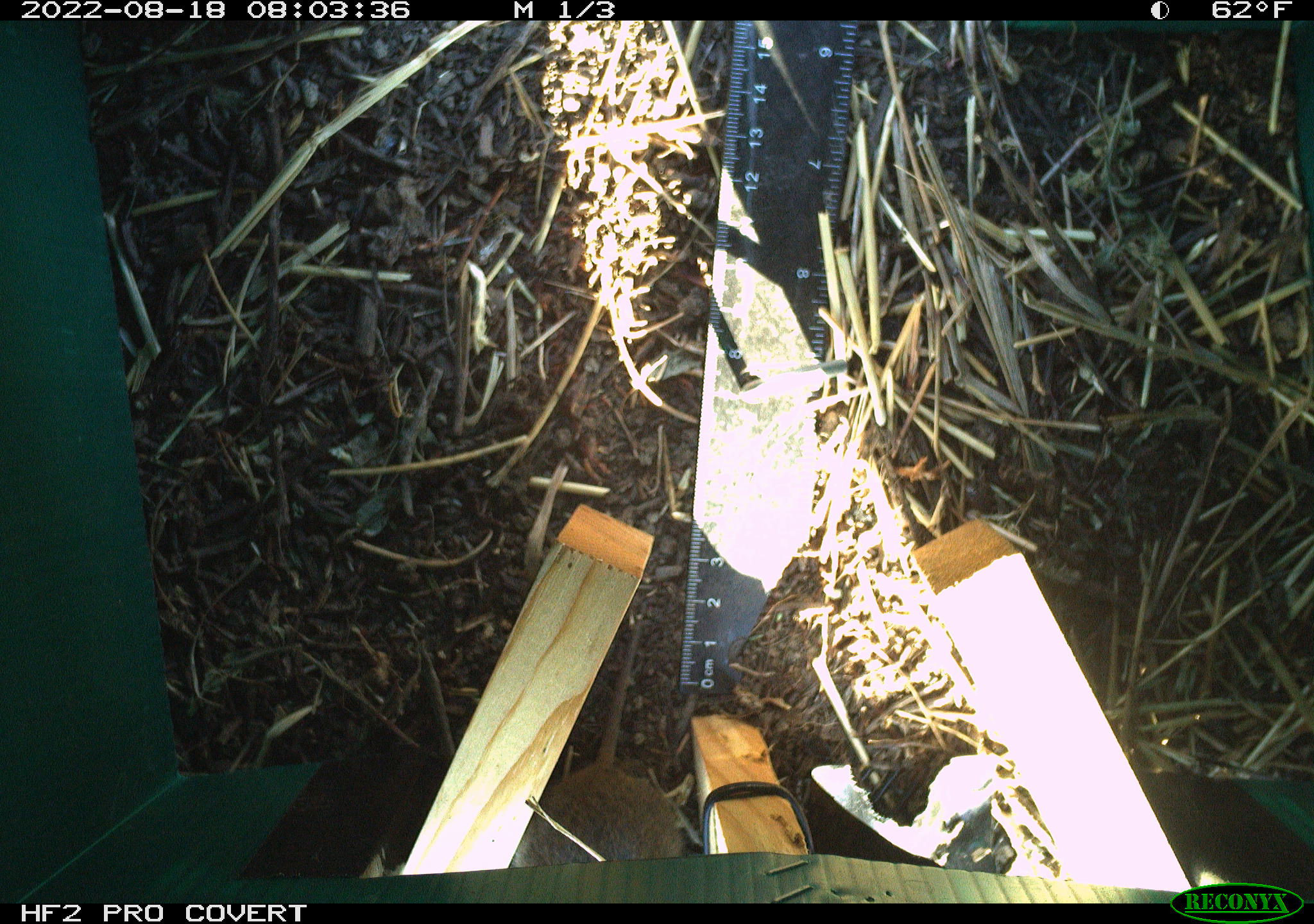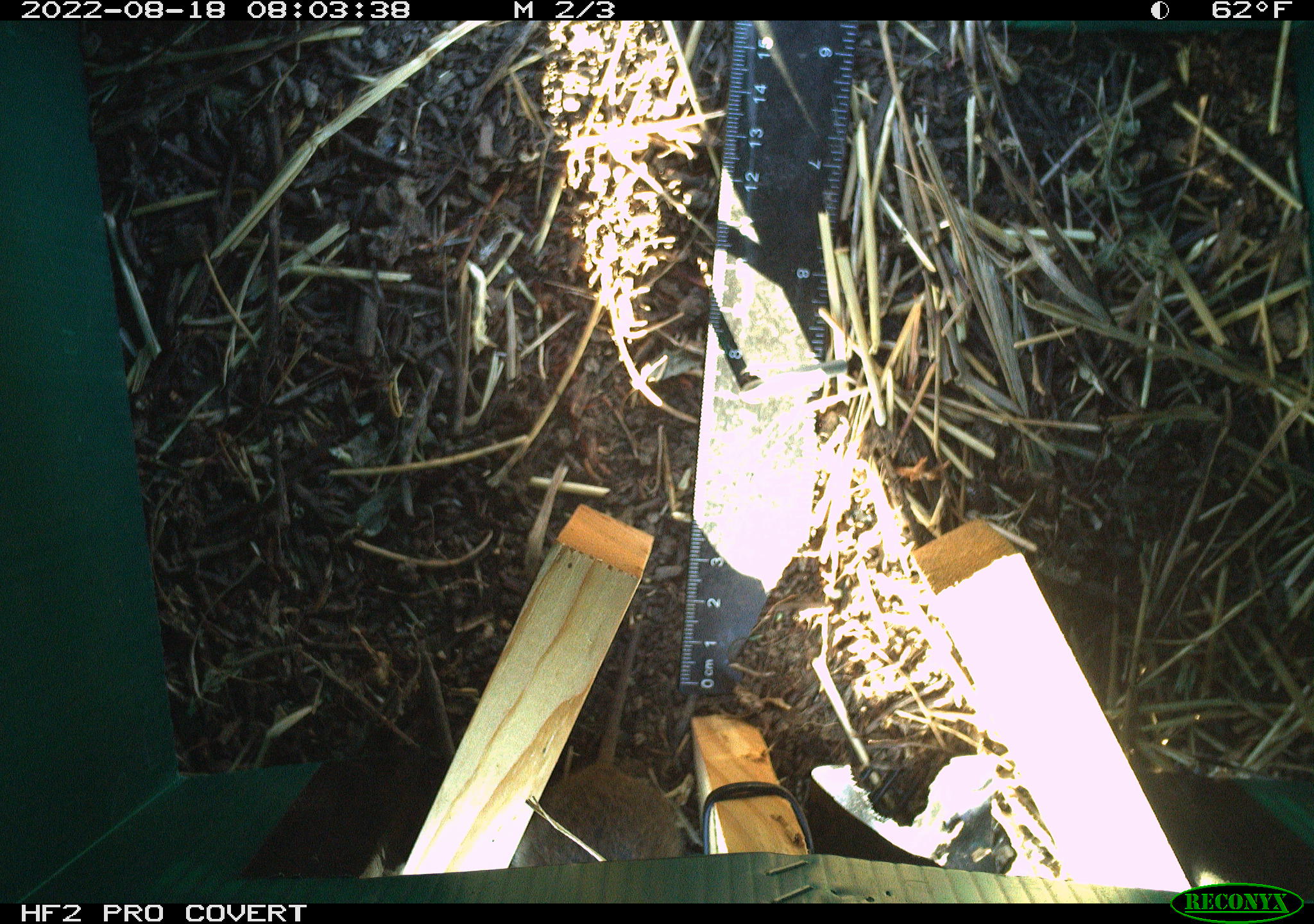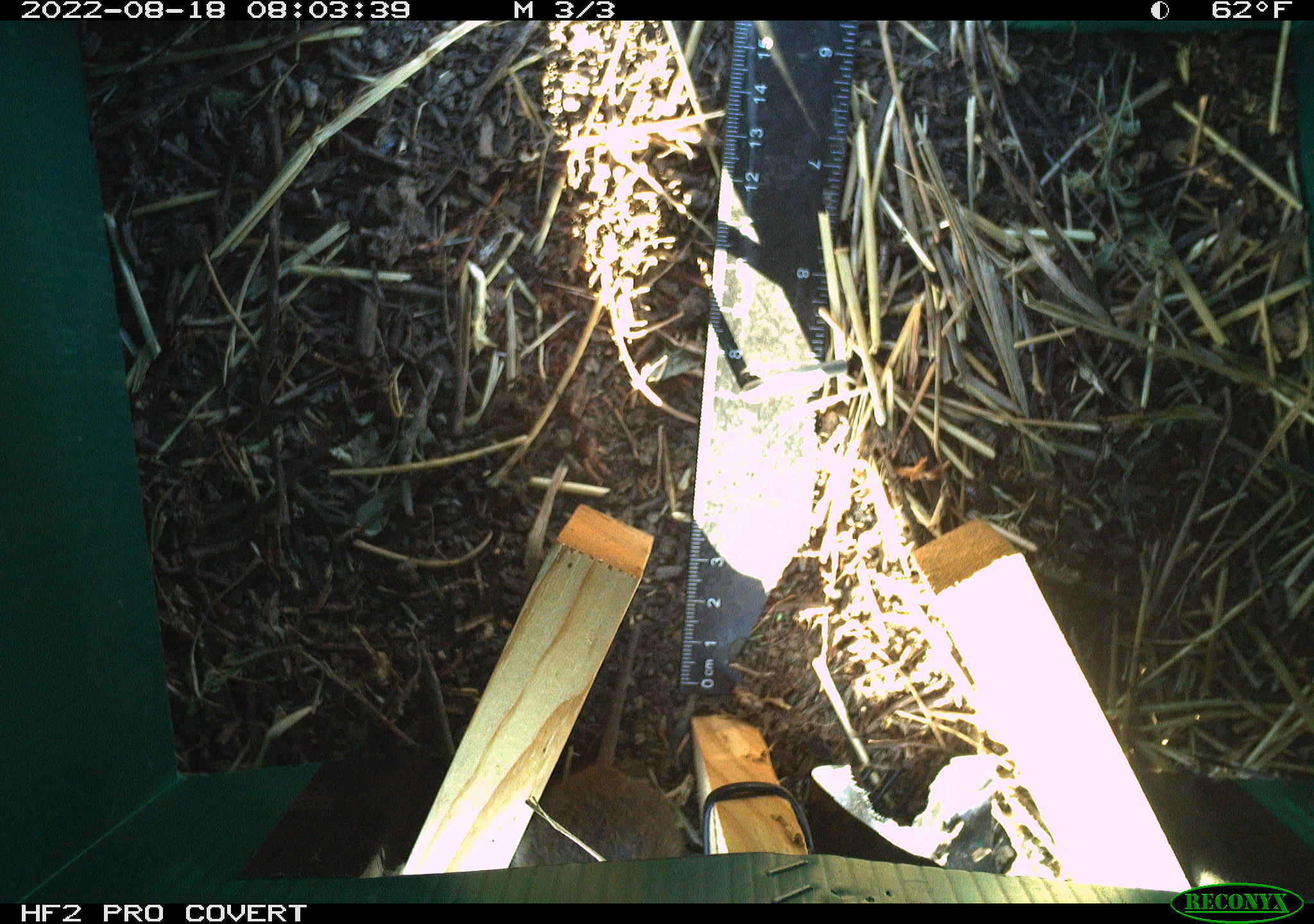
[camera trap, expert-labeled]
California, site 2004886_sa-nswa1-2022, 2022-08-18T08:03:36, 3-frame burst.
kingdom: Animalia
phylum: Chordata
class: Mammalia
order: Rodentia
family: Cricetidae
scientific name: Cricetidae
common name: hamsters, voles, lemmings, and allies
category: cricetidae family